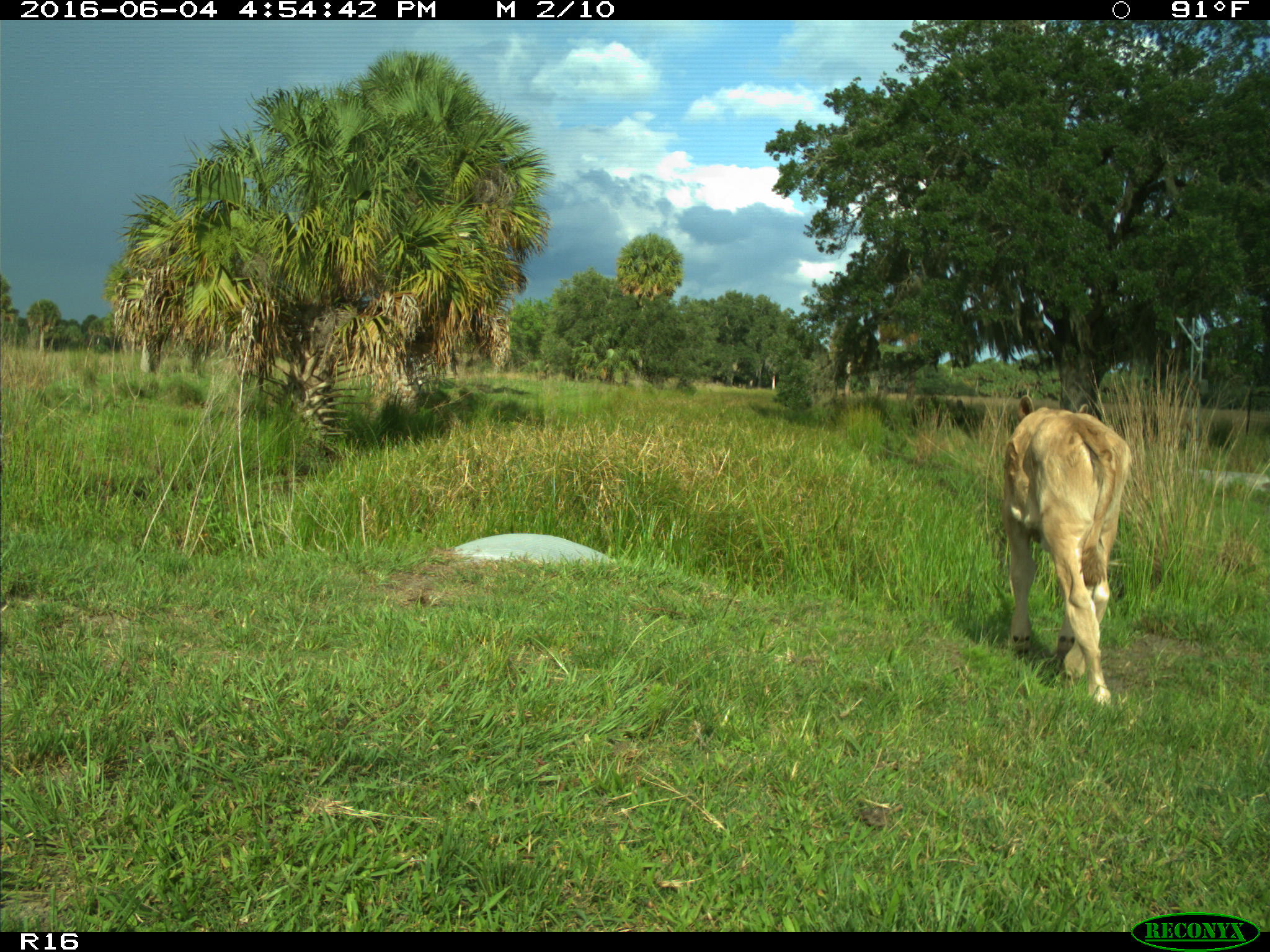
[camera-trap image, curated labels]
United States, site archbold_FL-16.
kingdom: Animalia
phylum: Chordata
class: Mammalia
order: Artiodactyla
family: Bovidae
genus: Bos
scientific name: Bos taurus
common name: domestic cow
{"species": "Bos taurus (domestic cow)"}